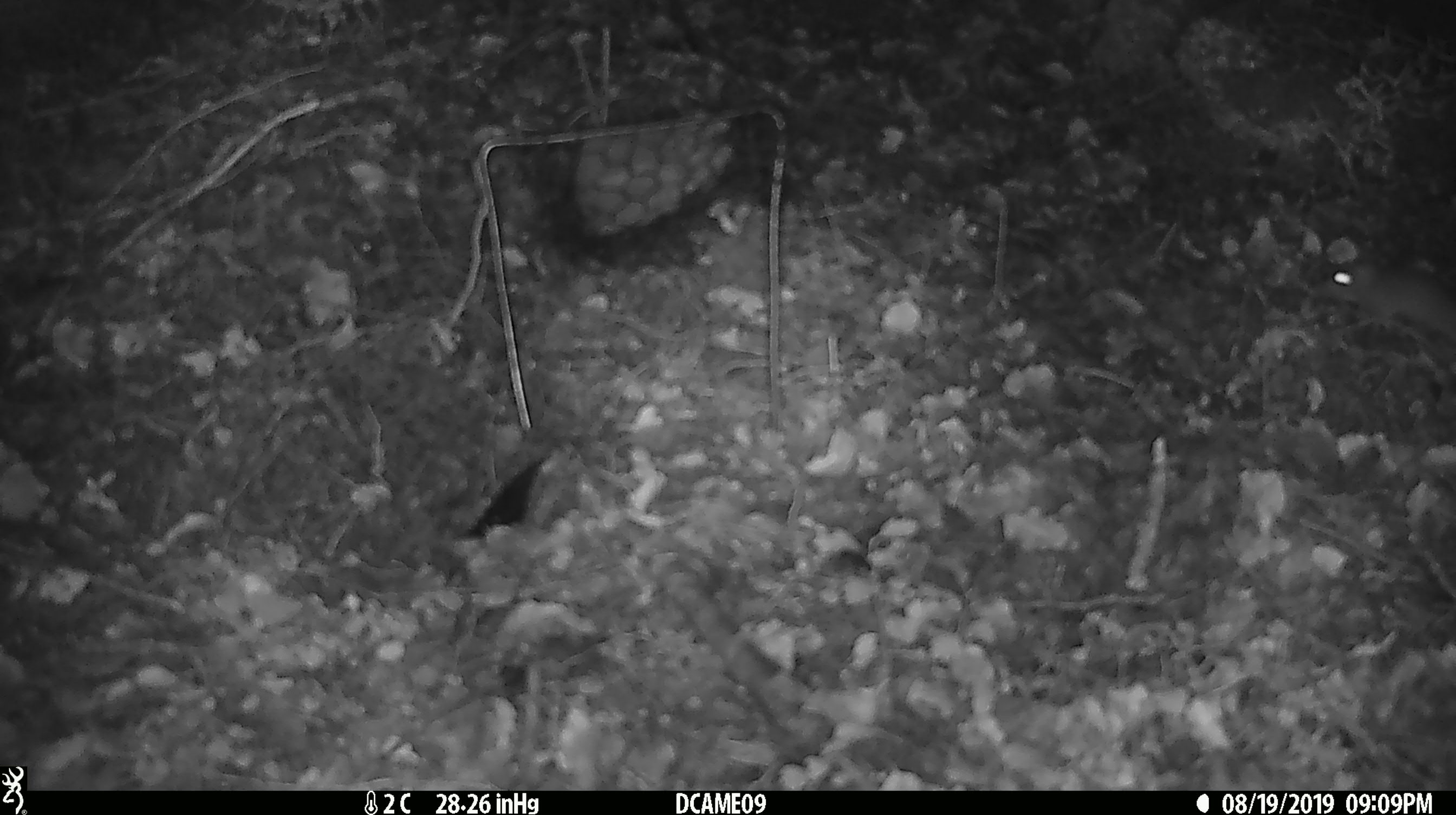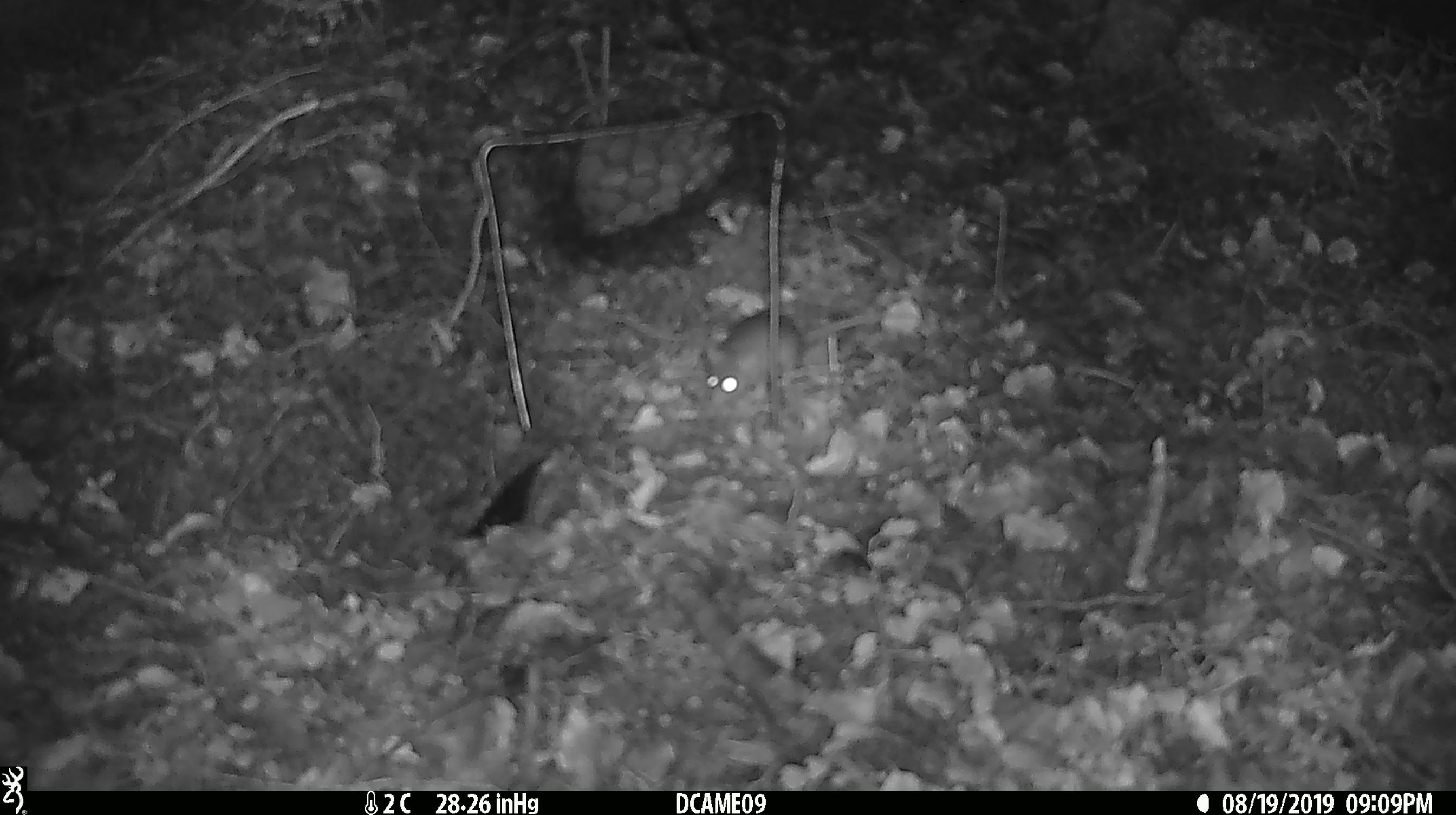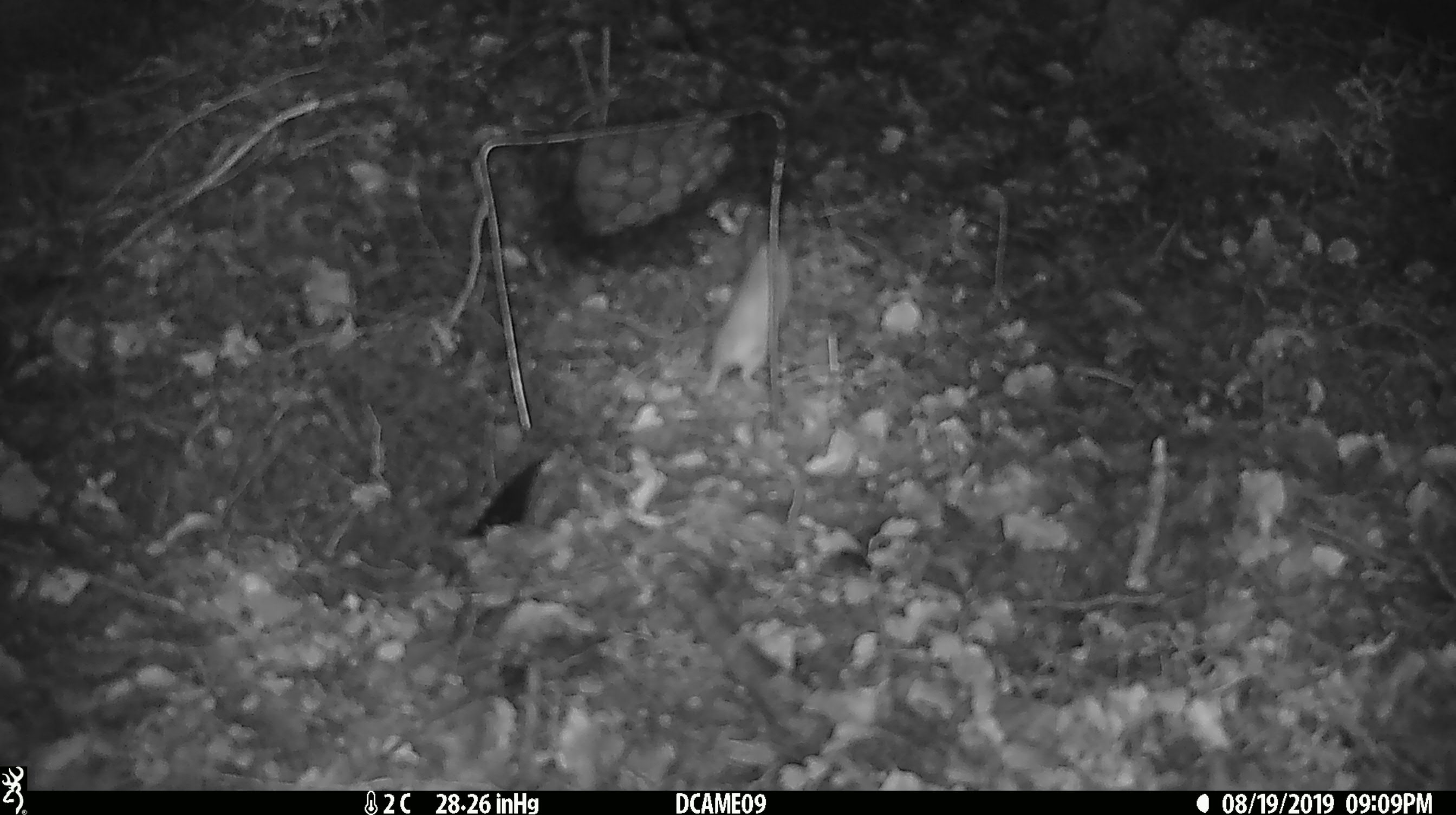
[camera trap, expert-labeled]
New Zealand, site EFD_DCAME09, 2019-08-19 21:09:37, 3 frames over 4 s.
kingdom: Animalia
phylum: Chordata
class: Mammalia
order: Rodentia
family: Muridae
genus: Mus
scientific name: Mus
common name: mouse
Mouse (Mus).